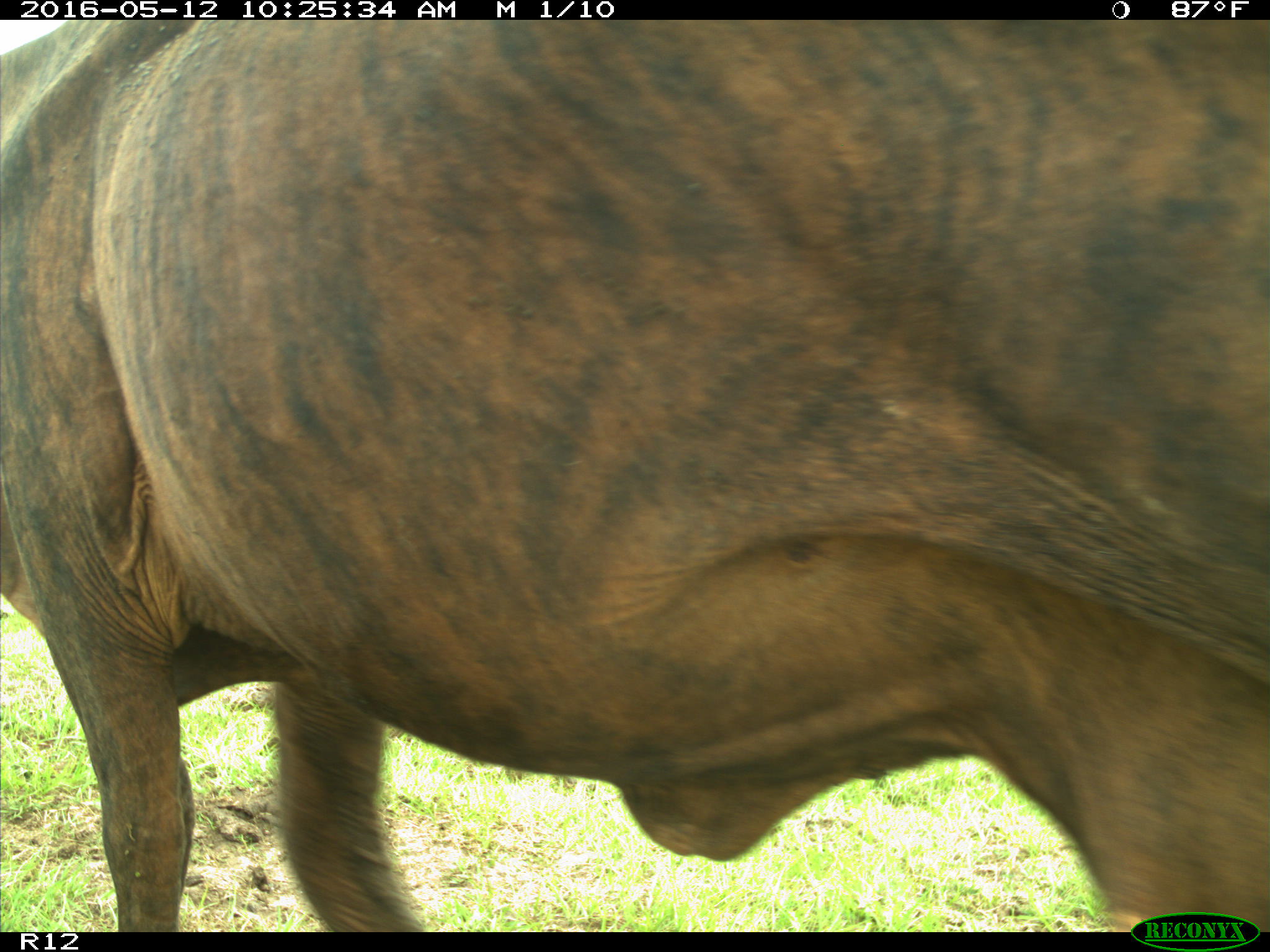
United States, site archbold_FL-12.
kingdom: Animalia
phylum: Chordata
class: Mammalia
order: Artiodactyla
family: Bovidae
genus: Bos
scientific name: Bos taurus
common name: domestic cow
Bos taurus (domestic cow).